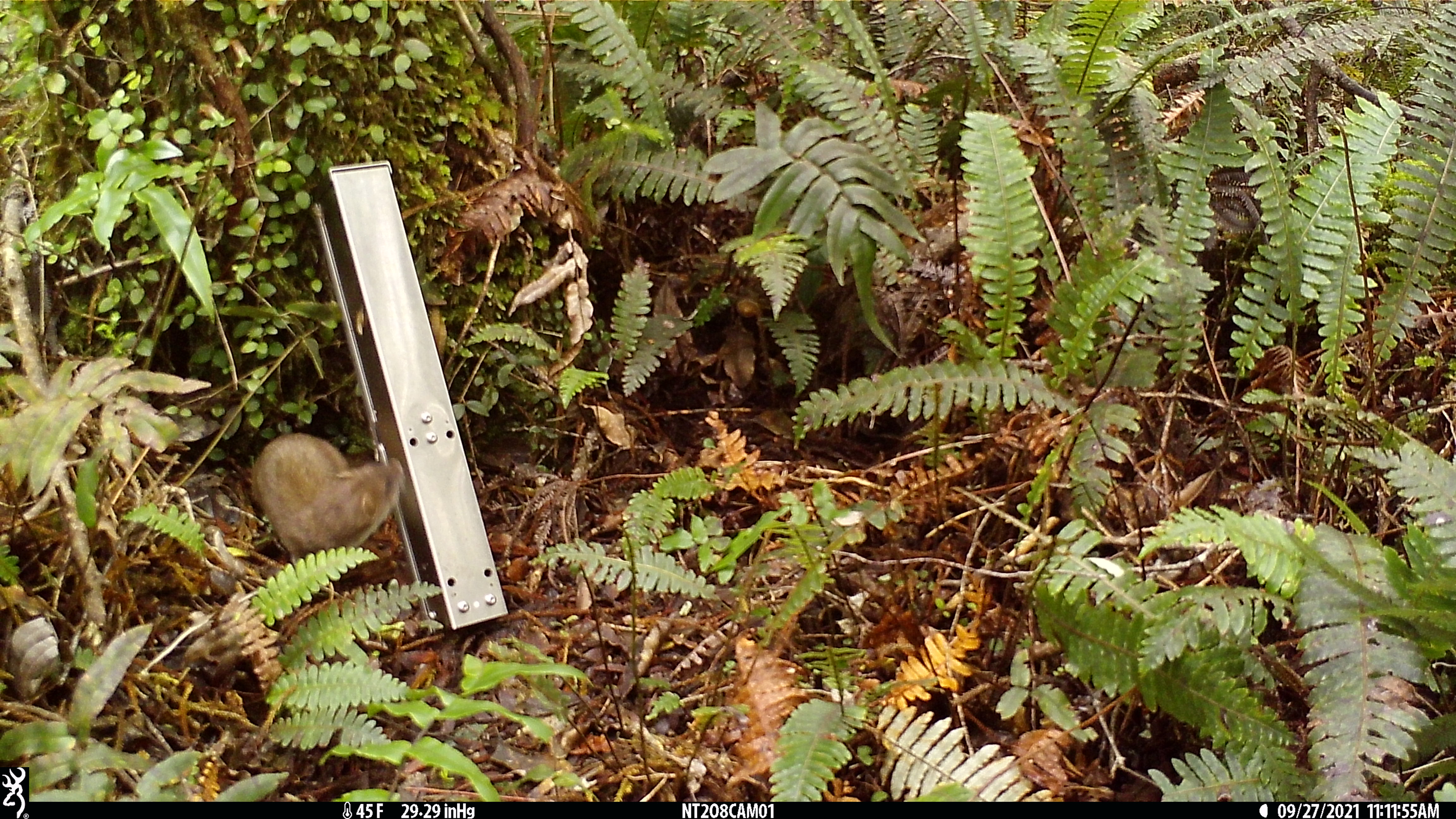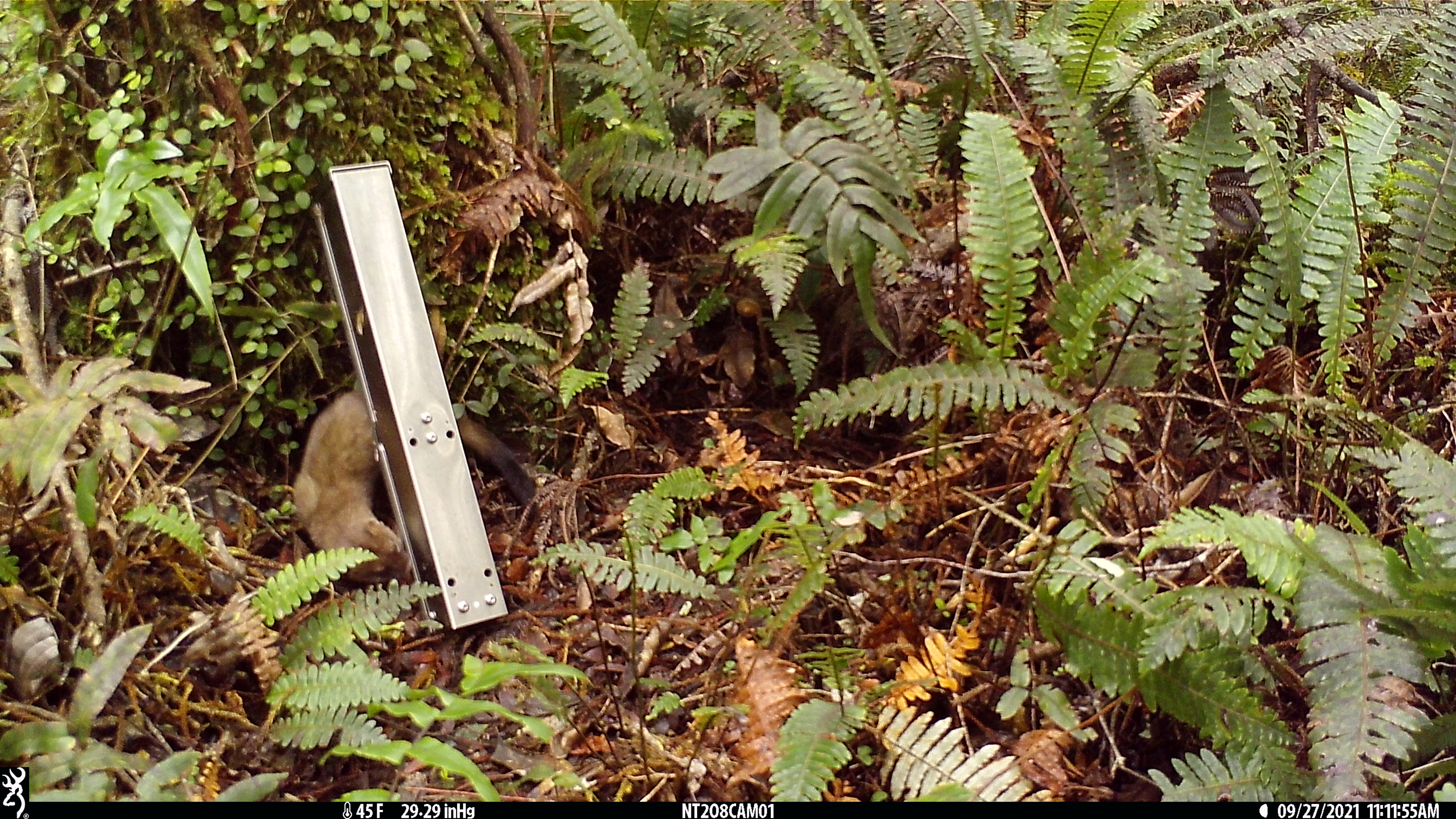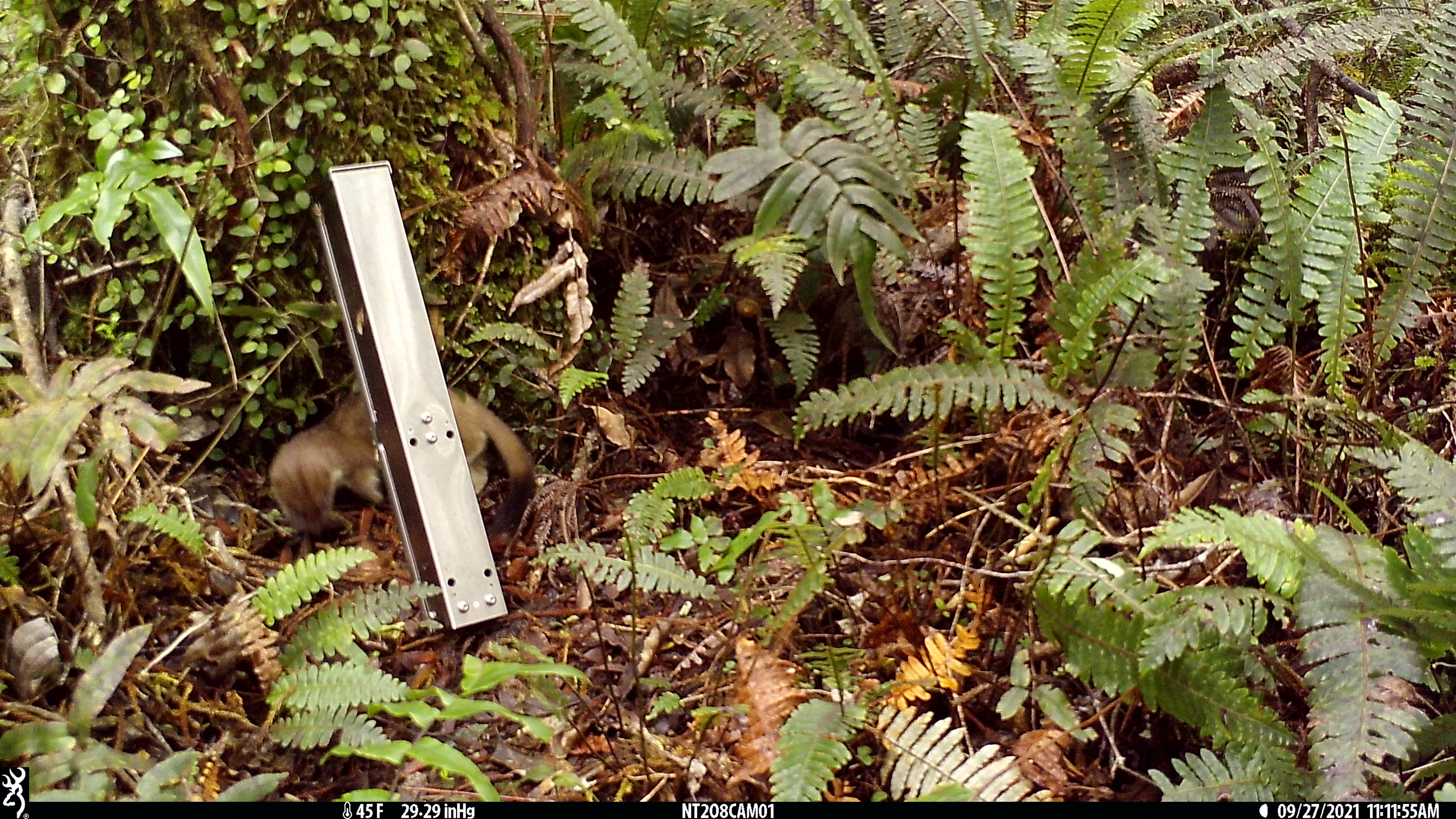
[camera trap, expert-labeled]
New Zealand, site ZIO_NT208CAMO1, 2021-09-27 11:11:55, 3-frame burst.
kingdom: Animalia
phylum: Chordata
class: Mammalia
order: Carnivora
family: Mustelidae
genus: Mustela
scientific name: Mustela erminea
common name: stoat